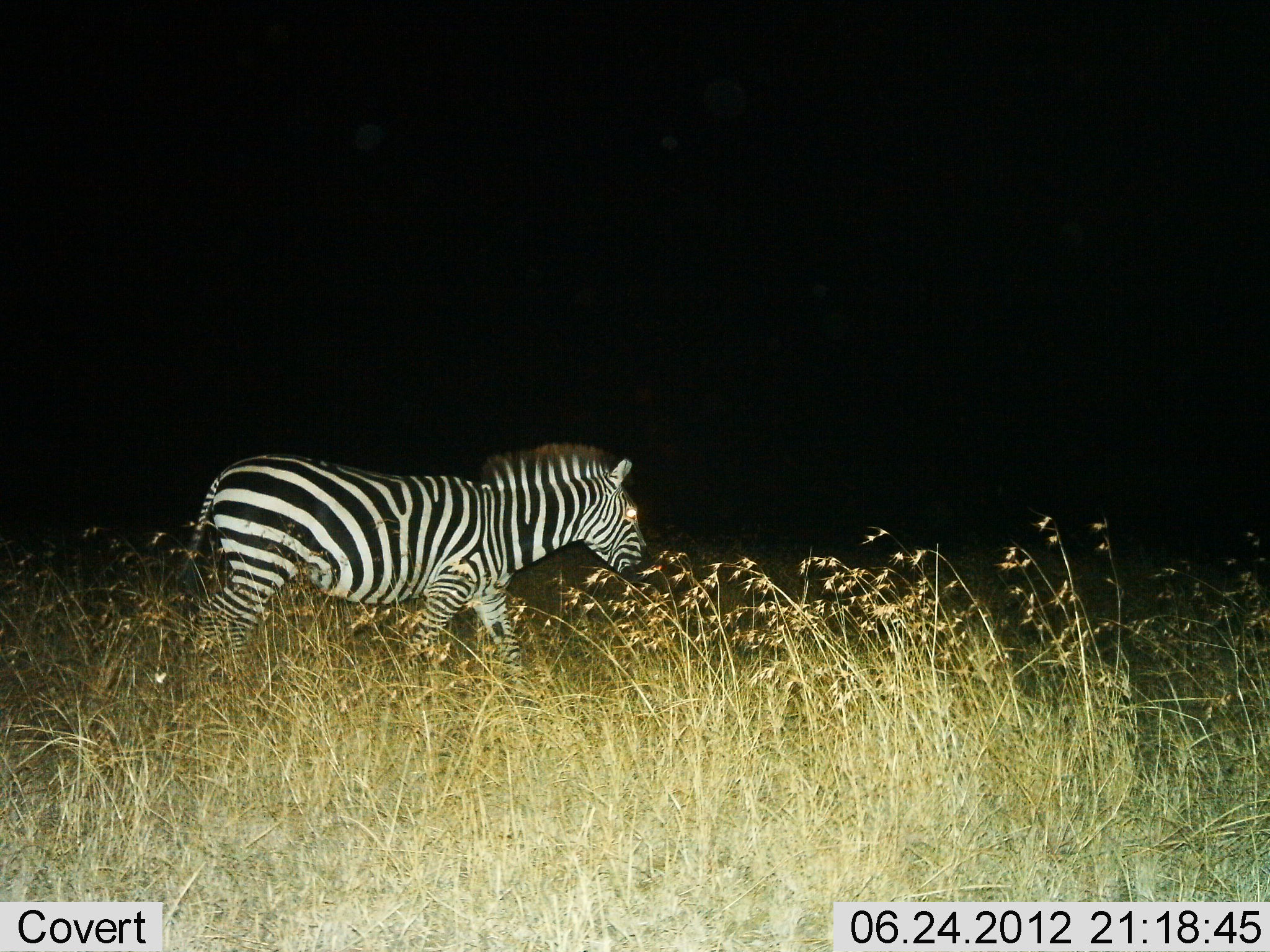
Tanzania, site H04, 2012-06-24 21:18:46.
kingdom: Animalia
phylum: Chordata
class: Mammalia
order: Perissodactyla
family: Equidae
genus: Equus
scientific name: Equus quagga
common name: plains zebra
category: zebra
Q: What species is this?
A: Zebra (plains zebra) (Equus quagga).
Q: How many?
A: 1.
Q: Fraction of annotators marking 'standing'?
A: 0%.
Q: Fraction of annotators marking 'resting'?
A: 0%.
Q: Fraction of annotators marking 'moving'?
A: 100%.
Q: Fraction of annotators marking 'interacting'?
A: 0%.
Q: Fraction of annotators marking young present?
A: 0%.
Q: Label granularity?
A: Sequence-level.